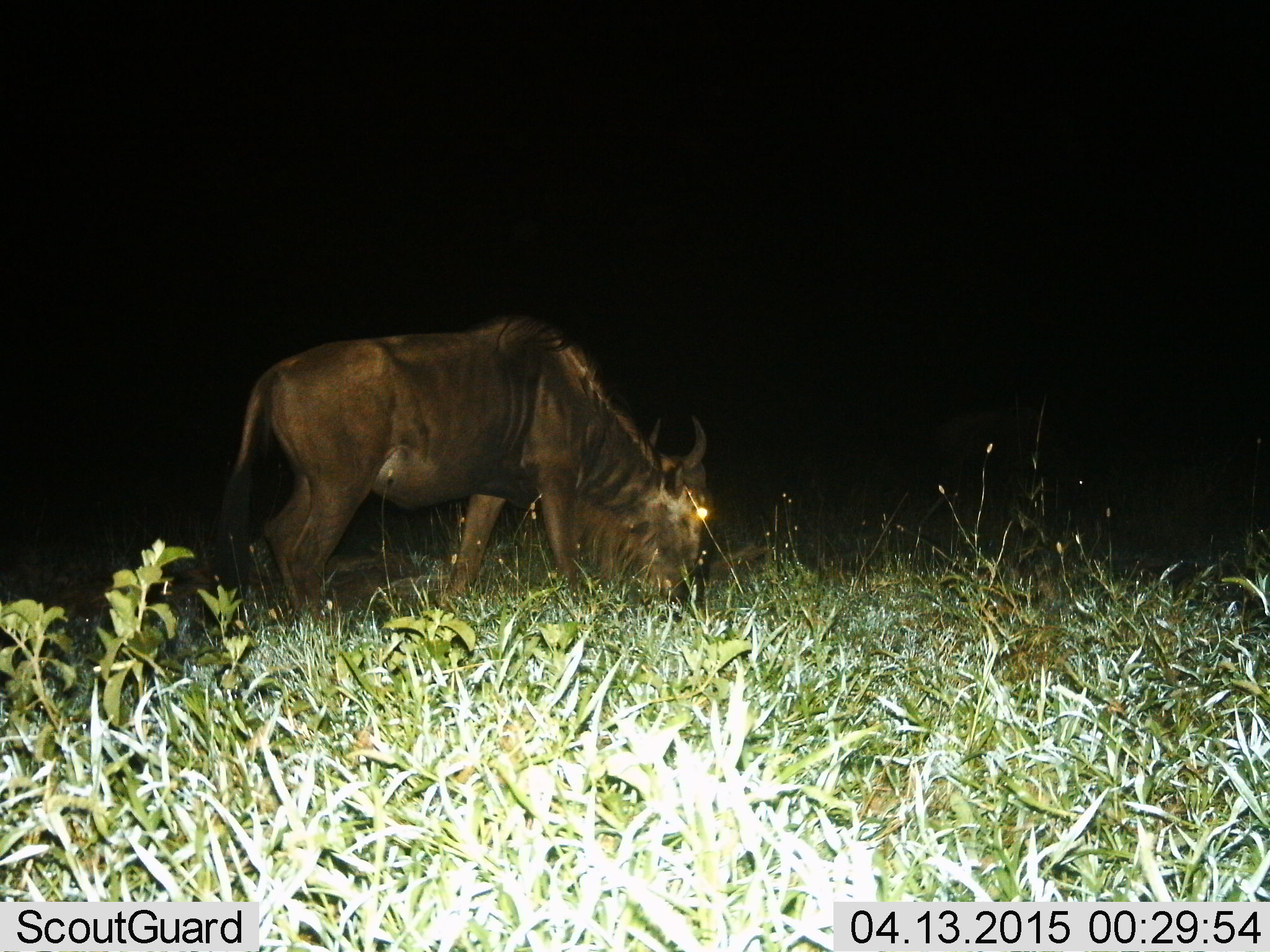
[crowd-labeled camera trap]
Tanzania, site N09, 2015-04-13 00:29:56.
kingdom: Animalia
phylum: Chordata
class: Mammalia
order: Artiodactyla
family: Bovidae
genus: Connochaetes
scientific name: Connochaetes taurinus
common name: blue wildebeest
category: wildebeest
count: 1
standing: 22%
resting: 0%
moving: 0%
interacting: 0%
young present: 0%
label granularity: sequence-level